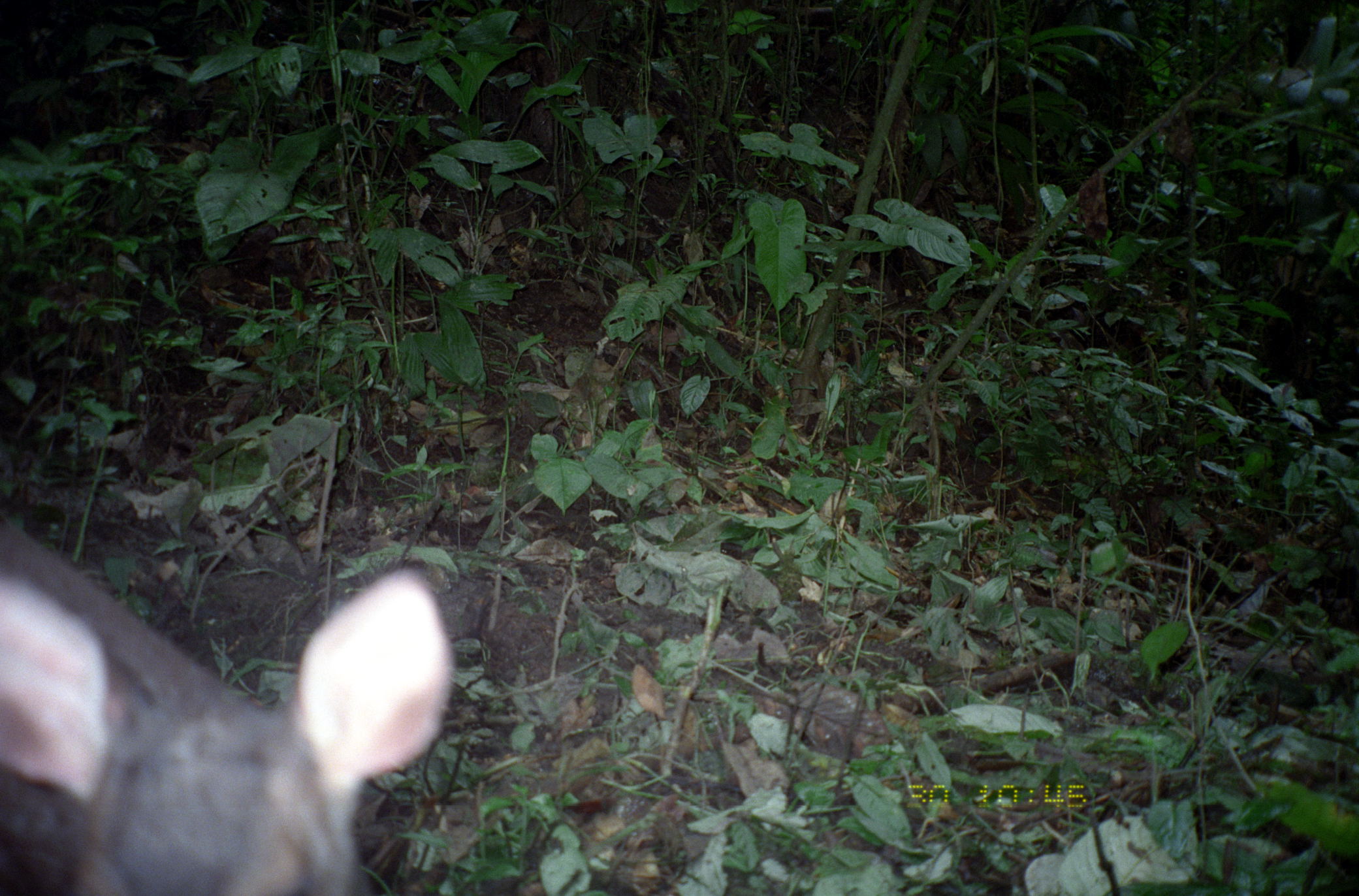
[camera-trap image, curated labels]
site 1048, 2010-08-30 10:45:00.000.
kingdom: Animalia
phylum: Chordata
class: Mammalia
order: Artiodactyla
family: Cervidae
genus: Mazama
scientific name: Mazama americana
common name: red brocket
Mazama americana (red brocket).